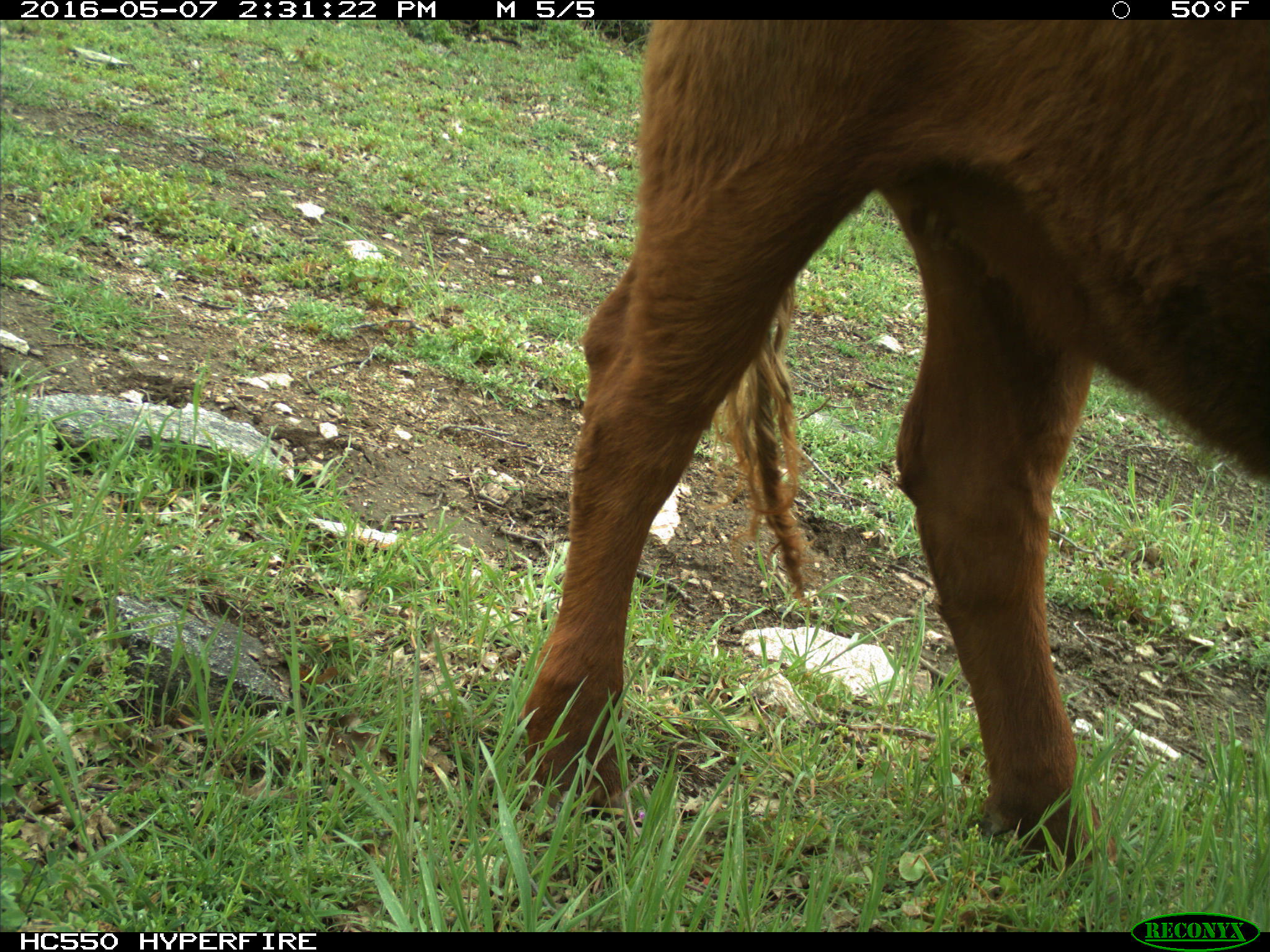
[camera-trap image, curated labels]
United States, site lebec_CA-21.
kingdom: Animalia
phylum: Chordata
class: Mammalia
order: Artiodactyla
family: Bovidae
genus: Bos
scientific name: Bos taurus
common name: domestic cow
Bos taurus (domestic cow).